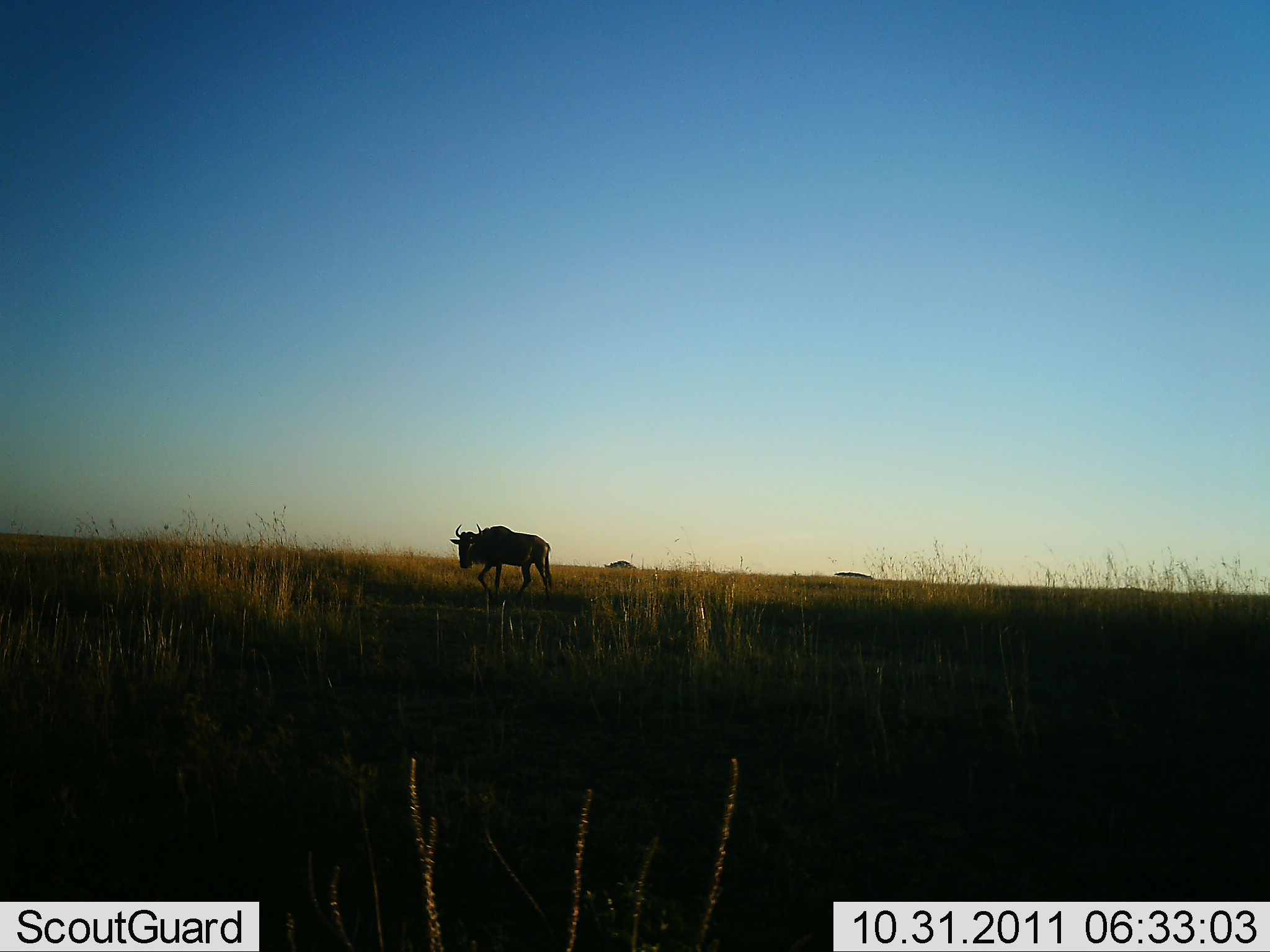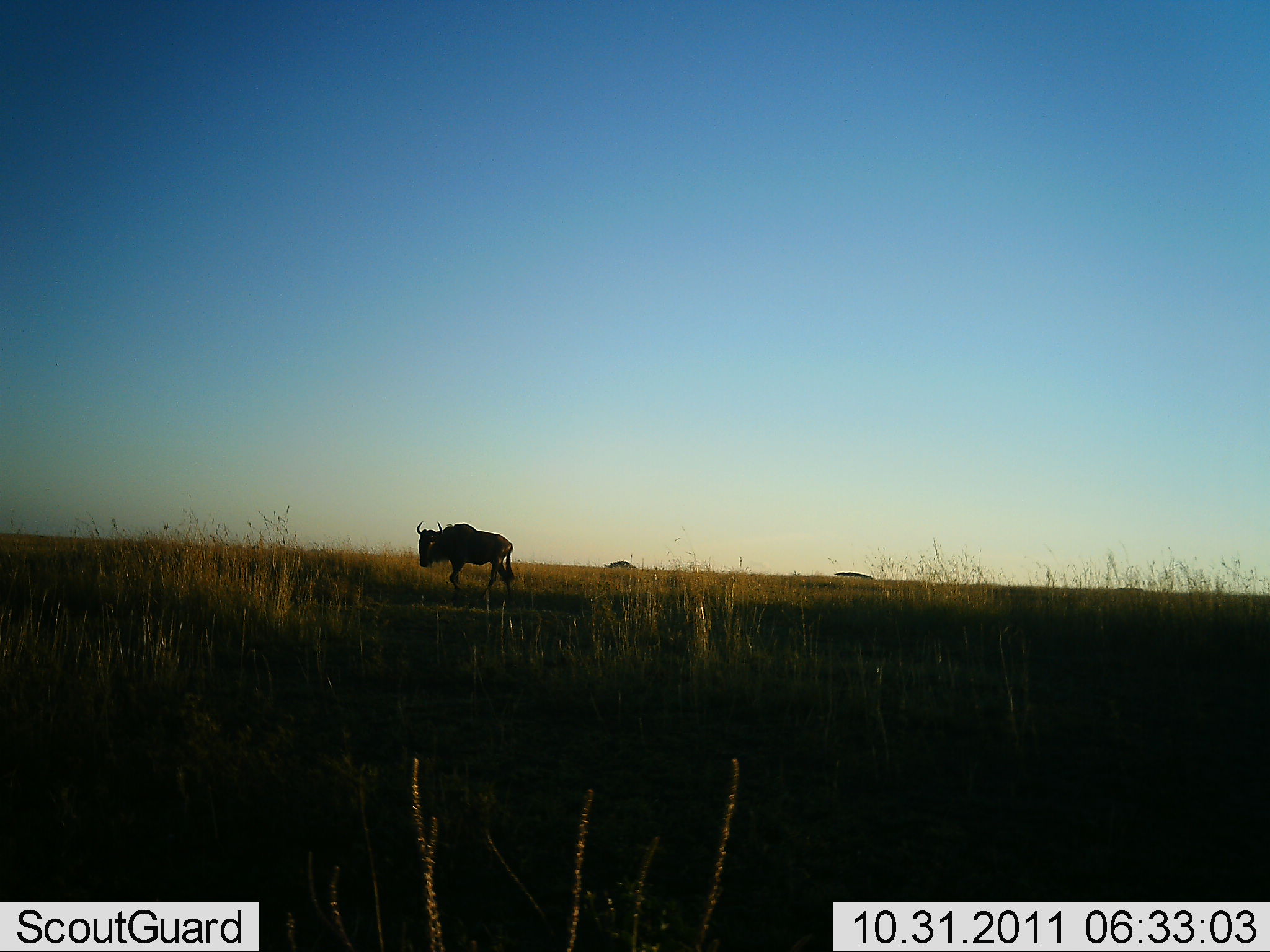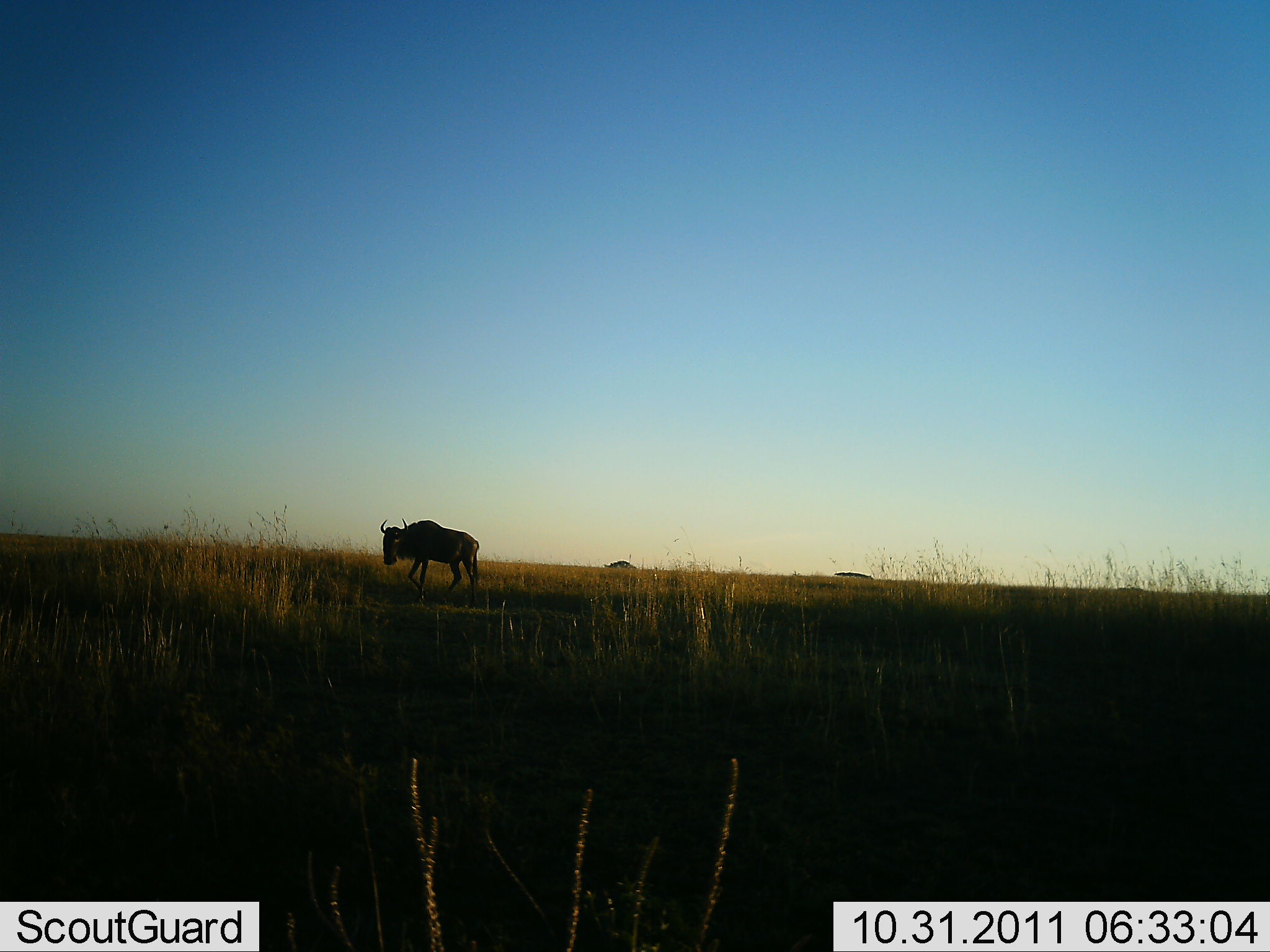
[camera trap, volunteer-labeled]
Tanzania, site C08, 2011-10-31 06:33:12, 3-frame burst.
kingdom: Animalia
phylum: Chordata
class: Mammalia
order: Artiodactyla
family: Bovidae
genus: Connochaetes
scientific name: Connochaetes taurinus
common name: blue wildebeest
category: wildebeest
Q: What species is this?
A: Wildebeest (blue wildebeest) (Connochaetes taurinus).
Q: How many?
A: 1.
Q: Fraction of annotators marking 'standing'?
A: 8%.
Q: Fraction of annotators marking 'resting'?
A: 0%.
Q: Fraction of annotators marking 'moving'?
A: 92%.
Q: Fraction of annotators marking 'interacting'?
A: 0%.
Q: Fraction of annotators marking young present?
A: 0%.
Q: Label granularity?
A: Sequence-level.